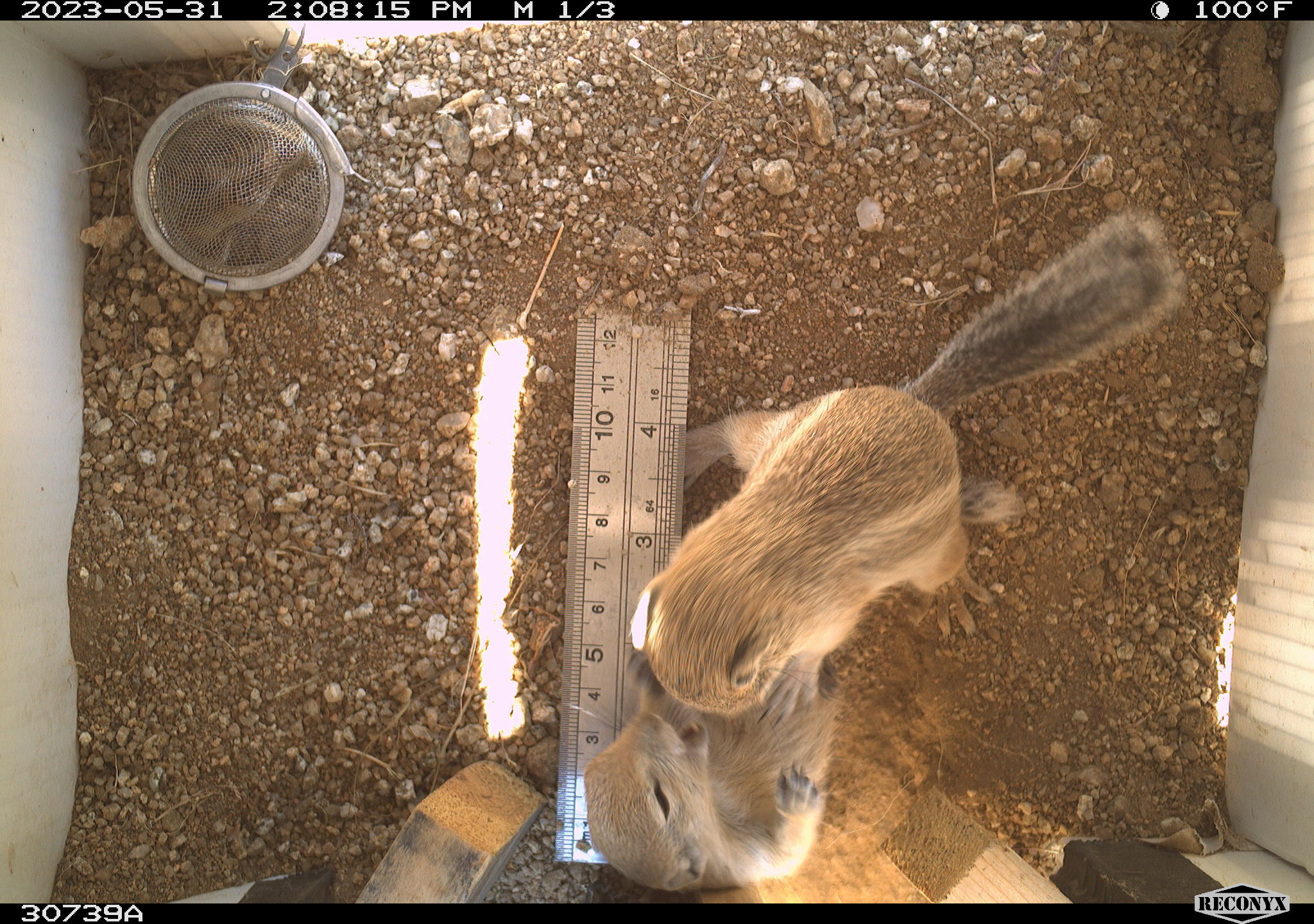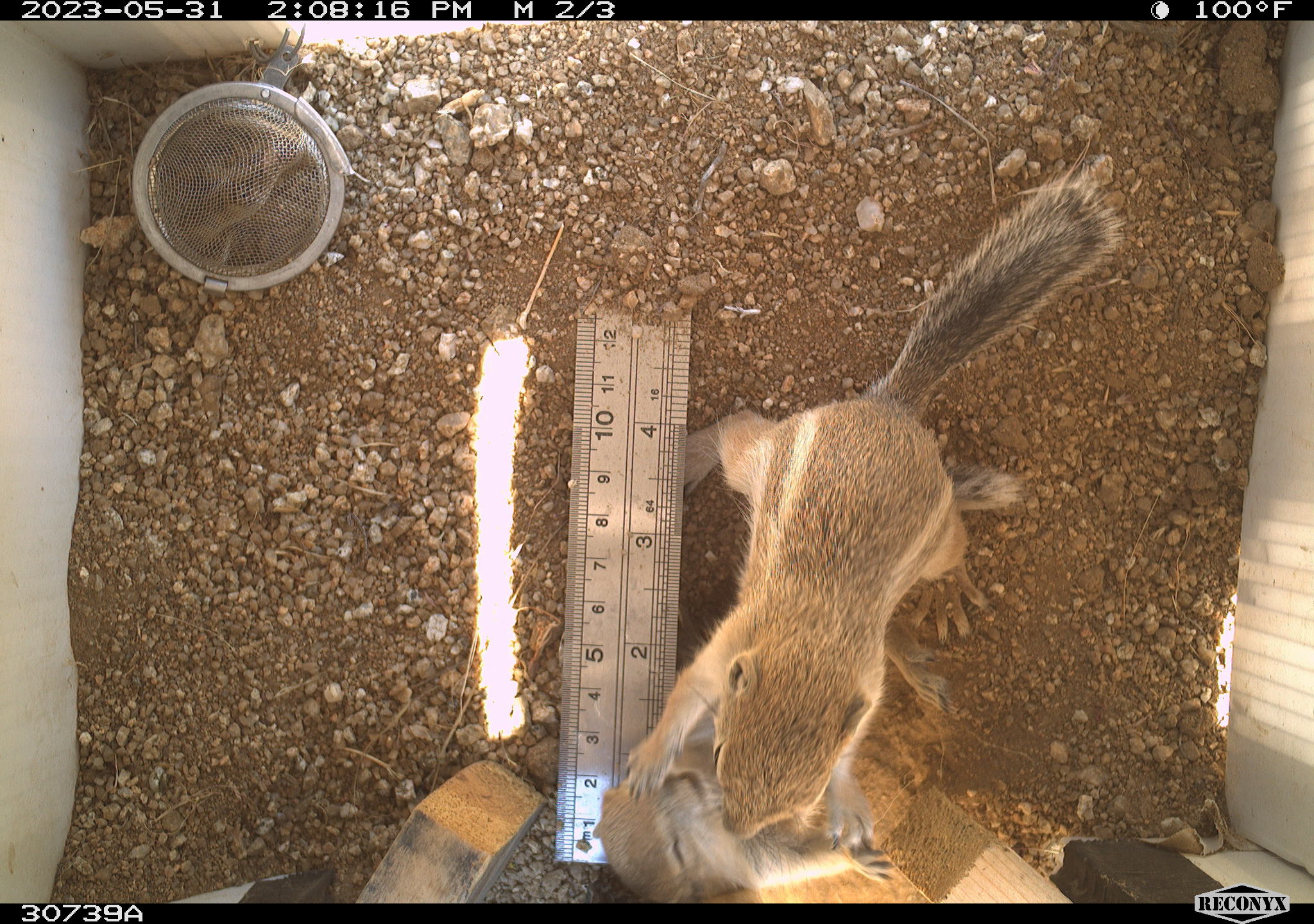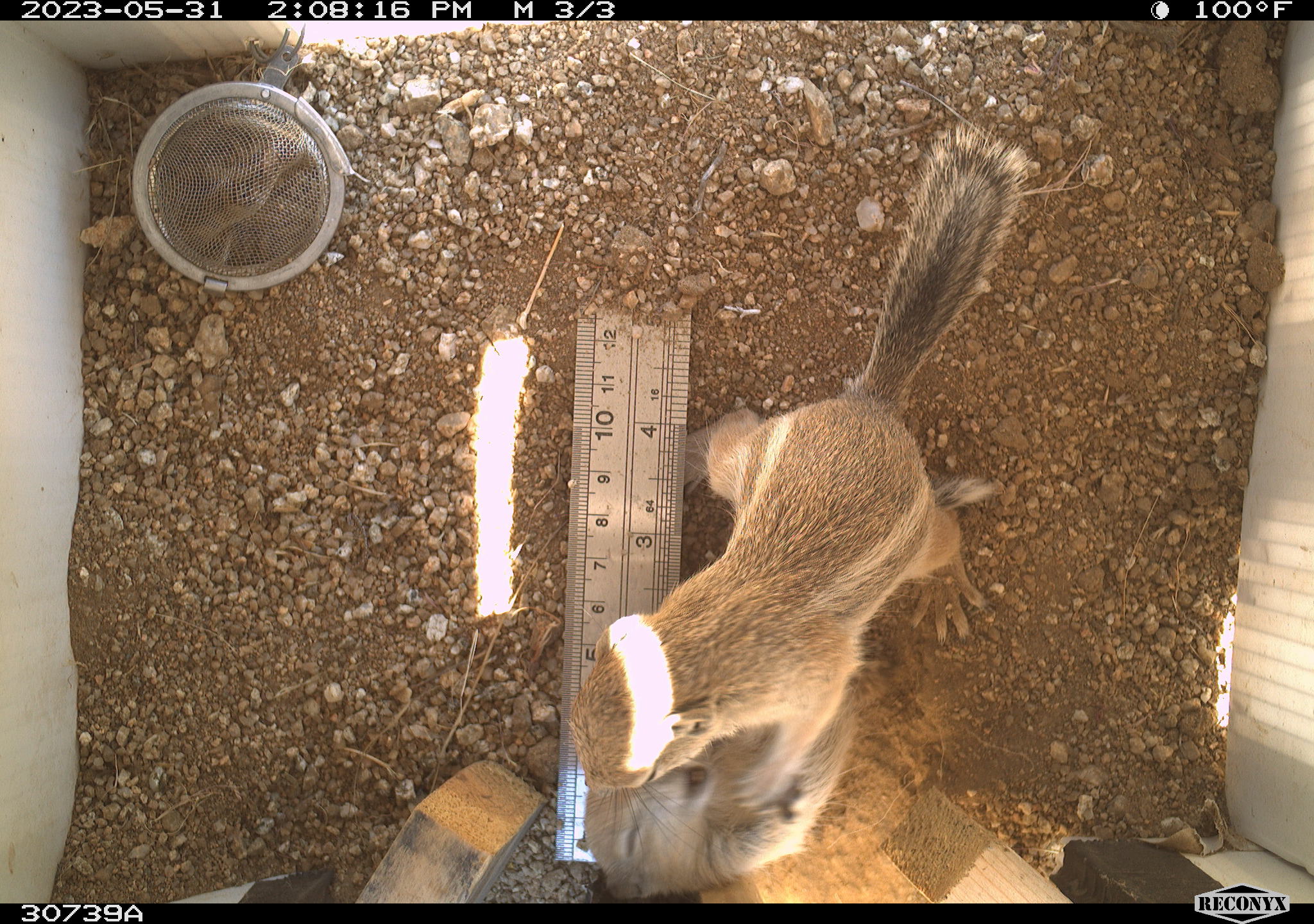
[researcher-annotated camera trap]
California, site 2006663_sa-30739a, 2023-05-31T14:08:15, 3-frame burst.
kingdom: Animalia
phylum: Chordata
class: Mammalia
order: Rodentia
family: Sciuridae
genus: Ammospermophilus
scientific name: Ammospermophilus leucurus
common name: white-tailed antelope squirrel